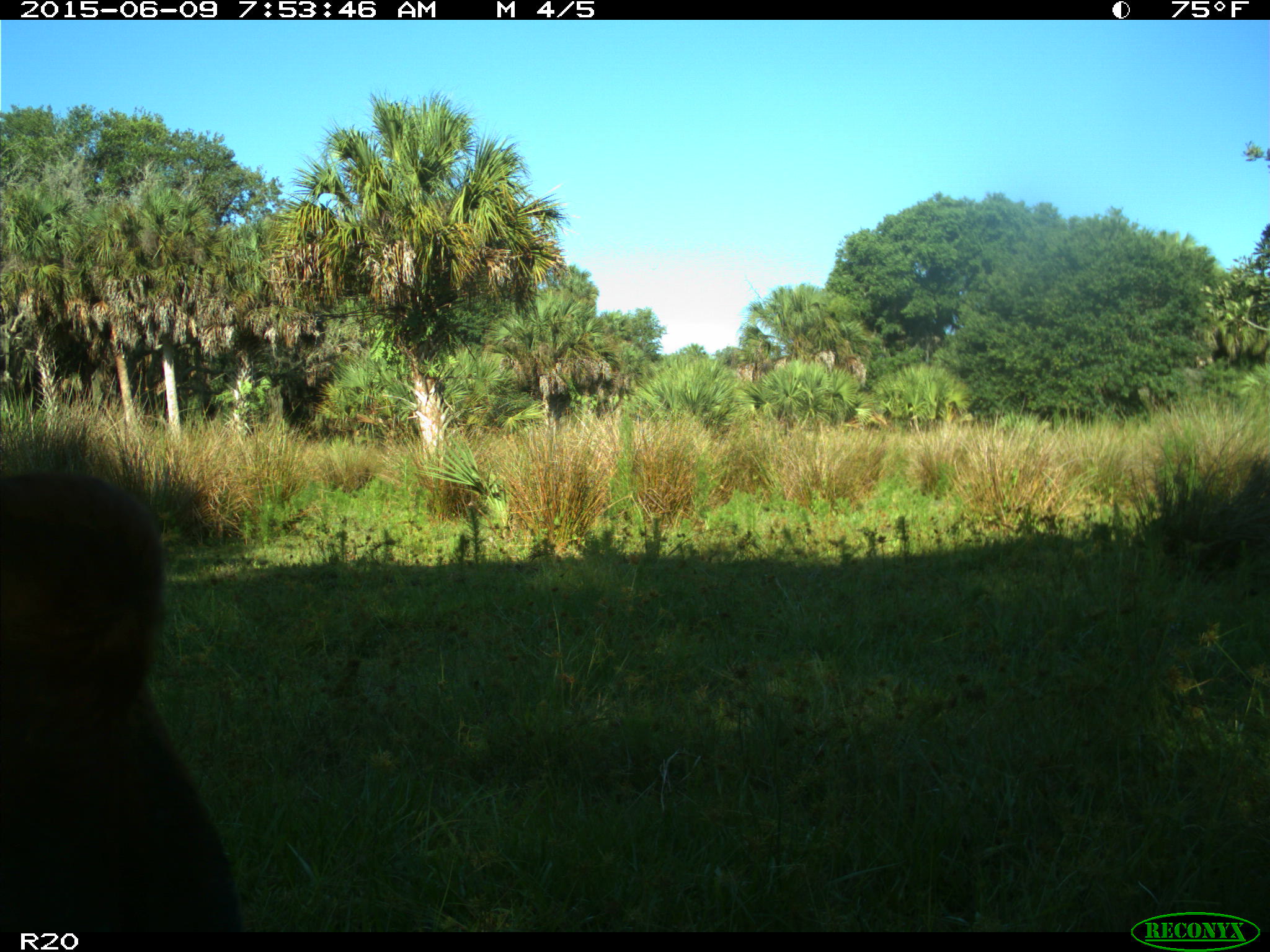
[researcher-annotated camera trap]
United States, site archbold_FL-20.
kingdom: Animalia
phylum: Chordata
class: Mammalia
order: Artiodactyla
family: Bovidae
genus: Bos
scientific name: Bos taurus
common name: domestic cow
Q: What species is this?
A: Bos taurus (domestic cow).